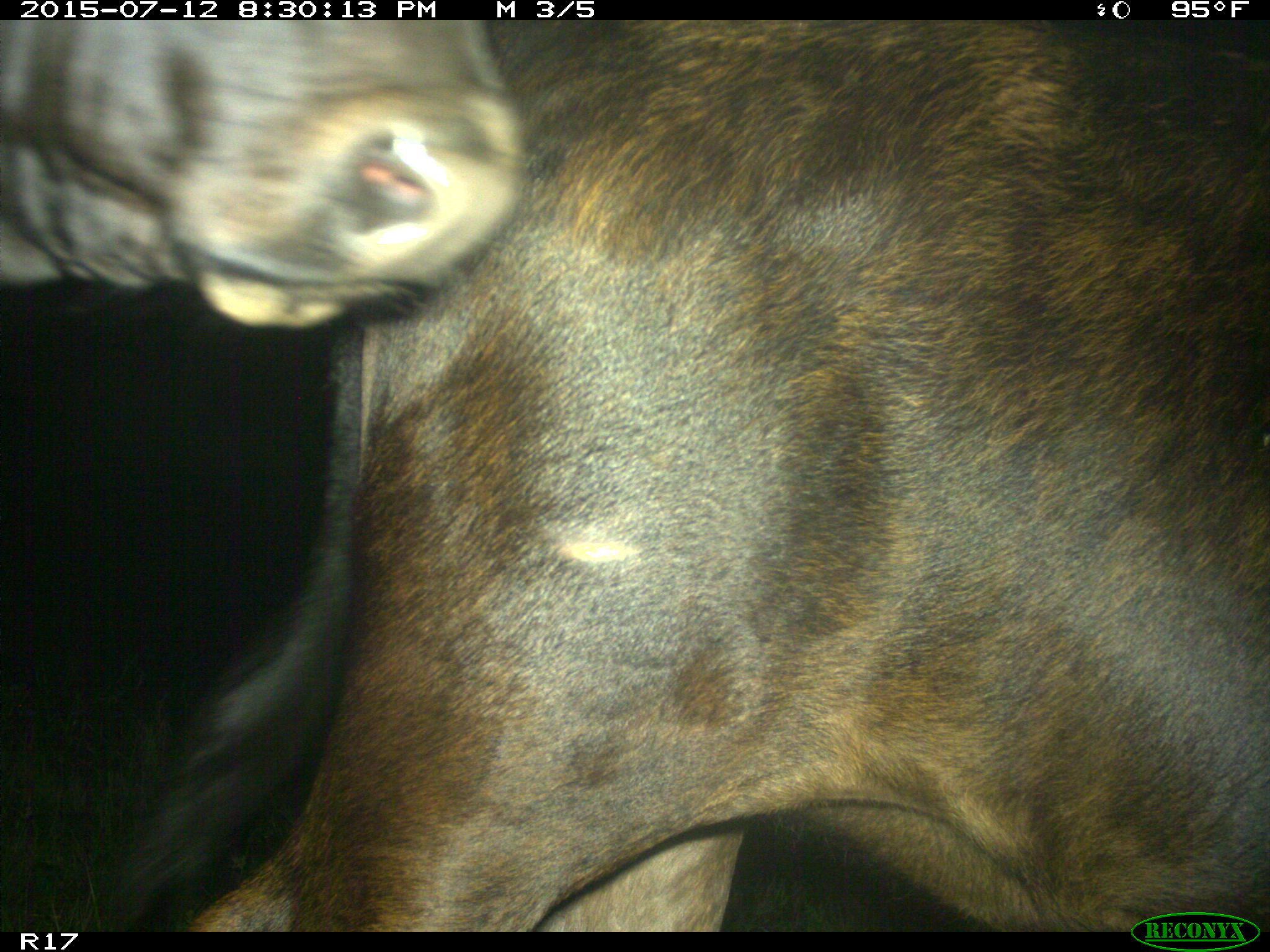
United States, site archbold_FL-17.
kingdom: Animalia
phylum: Chordata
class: Mammalia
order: Artiodactyla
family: Bovidae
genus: Bos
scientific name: Bos taurus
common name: domestic cow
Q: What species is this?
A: Bos taurus (domestic cow).